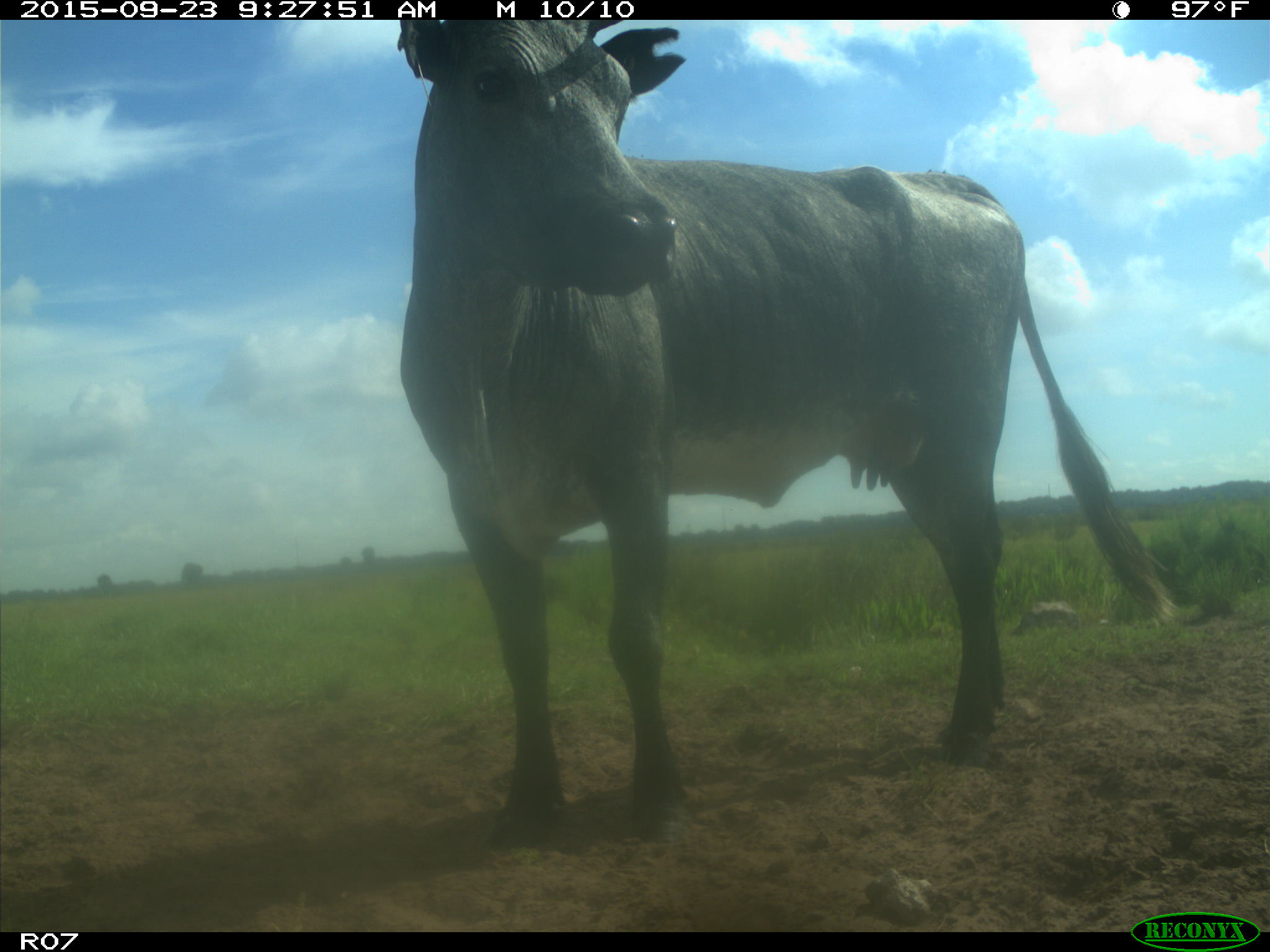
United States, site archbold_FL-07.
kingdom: Animalia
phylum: Chordata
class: Mammalia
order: Artiodactyla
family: Bovidae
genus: Bos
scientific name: Bos taurus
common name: domestic cow